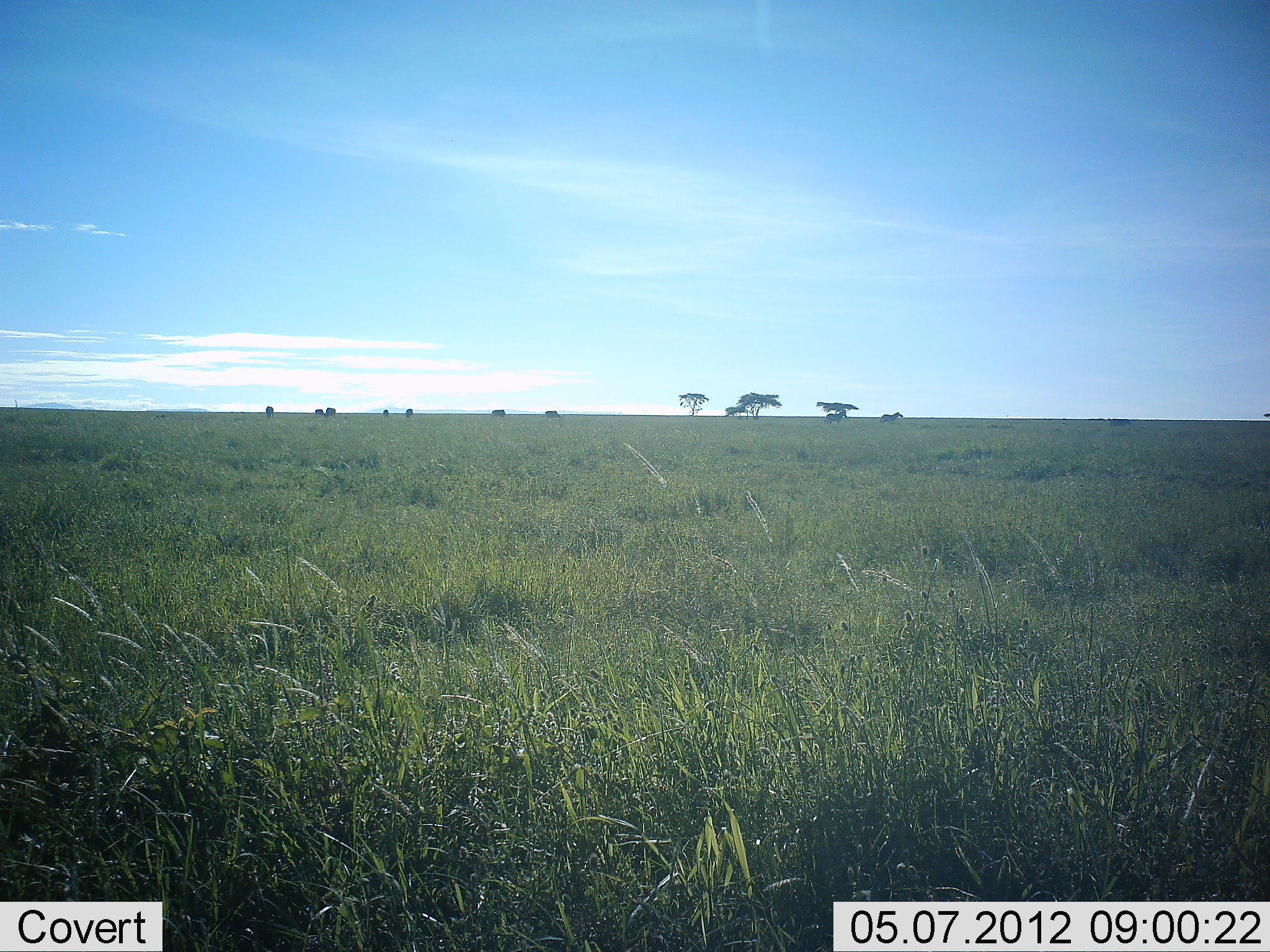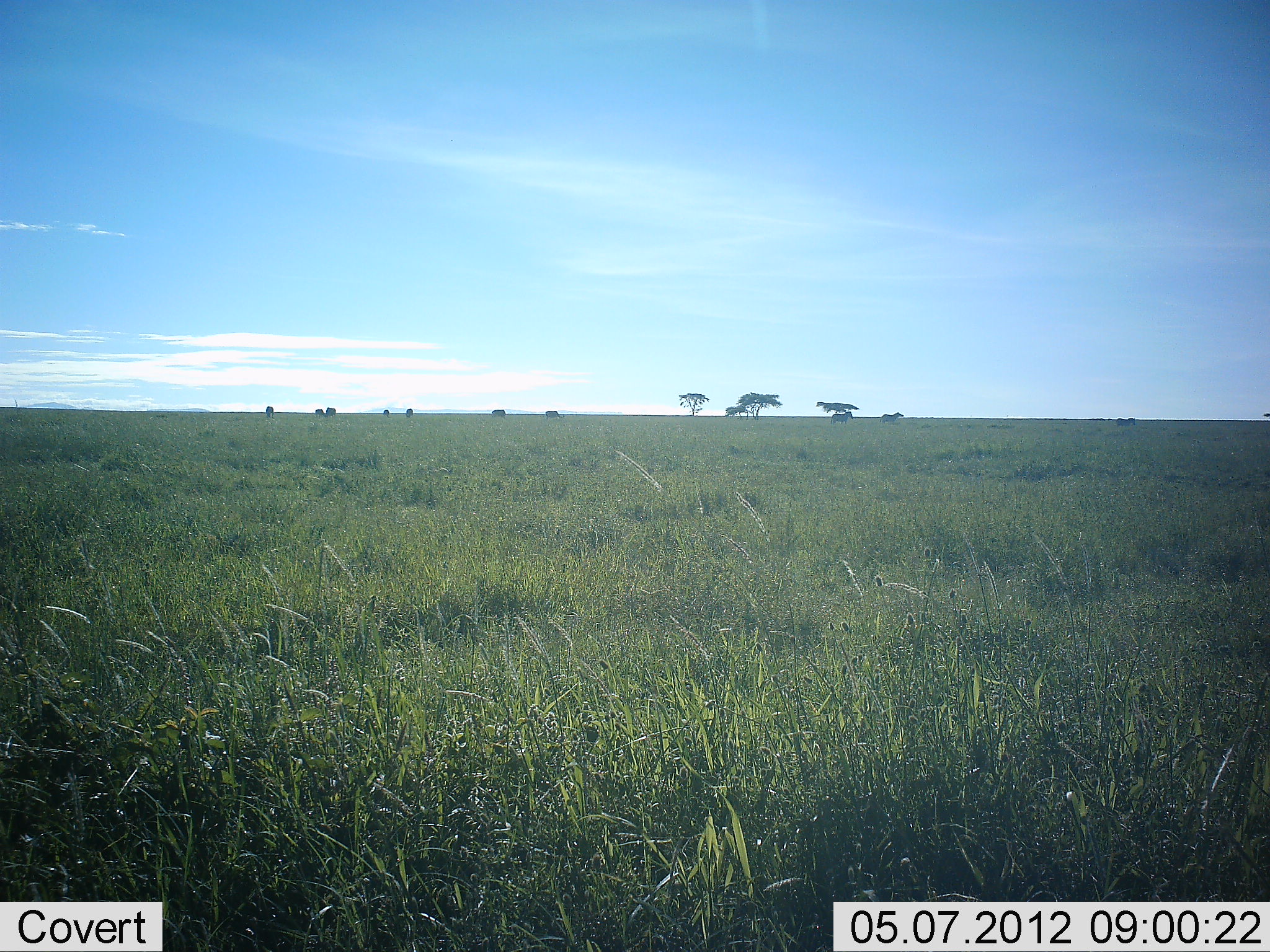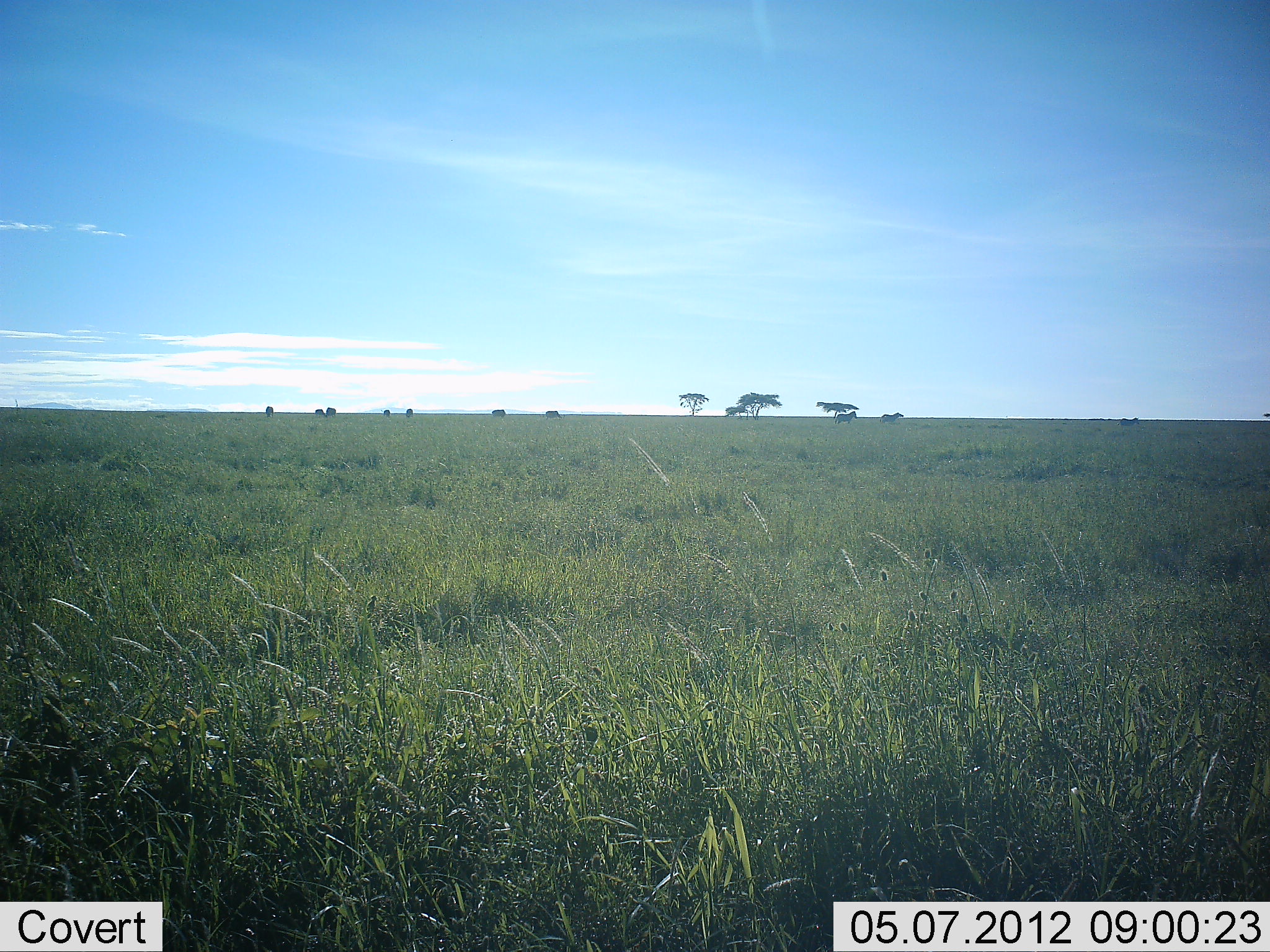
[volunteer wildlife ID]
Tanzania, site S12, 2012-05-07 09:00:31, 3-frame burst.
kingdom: Animalia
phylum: Chordata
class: Mammalia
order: Perissodactyla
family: Equidae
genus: Equus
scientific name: Equus quagga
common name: plains zebra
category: zebra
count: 9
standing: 55%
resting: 9%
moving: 82%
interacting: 0%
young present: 0%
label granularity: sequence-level